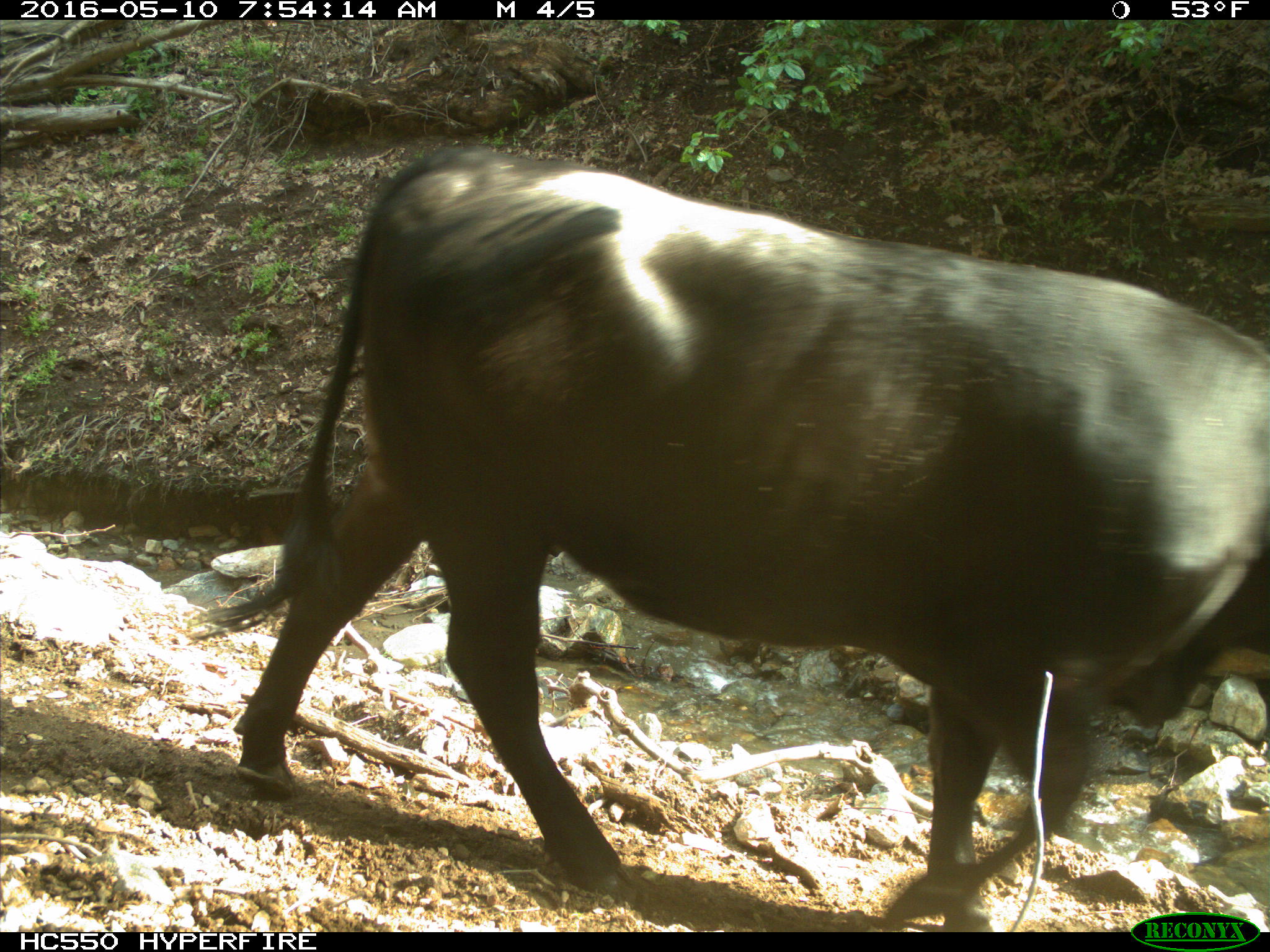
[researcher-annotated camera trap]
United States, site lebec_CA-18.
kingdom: Animalia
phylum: Chordata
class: Mammalia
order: Artiodactyla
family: Bovidae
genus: Bos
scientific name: Bos taurus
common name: domestic cow